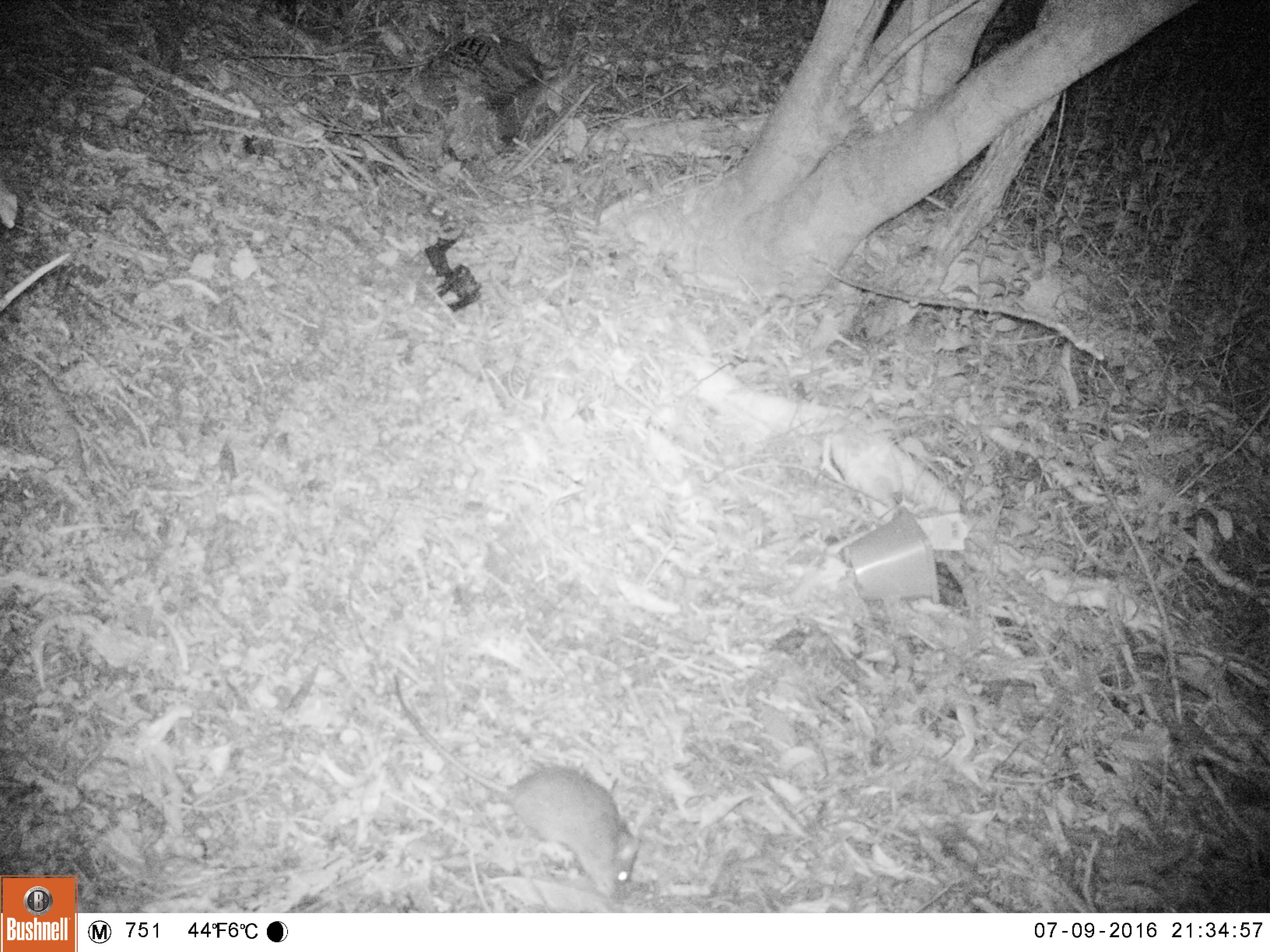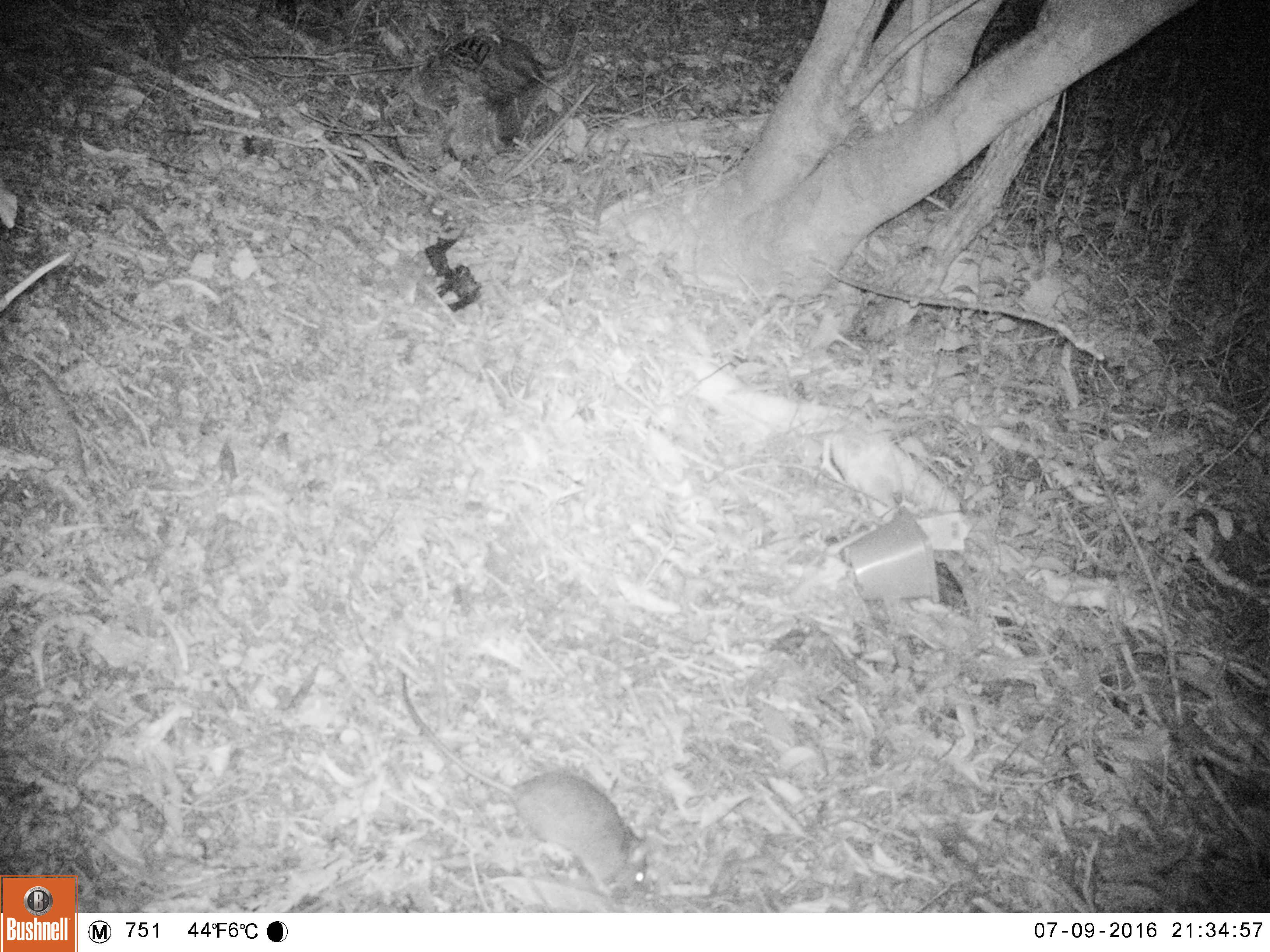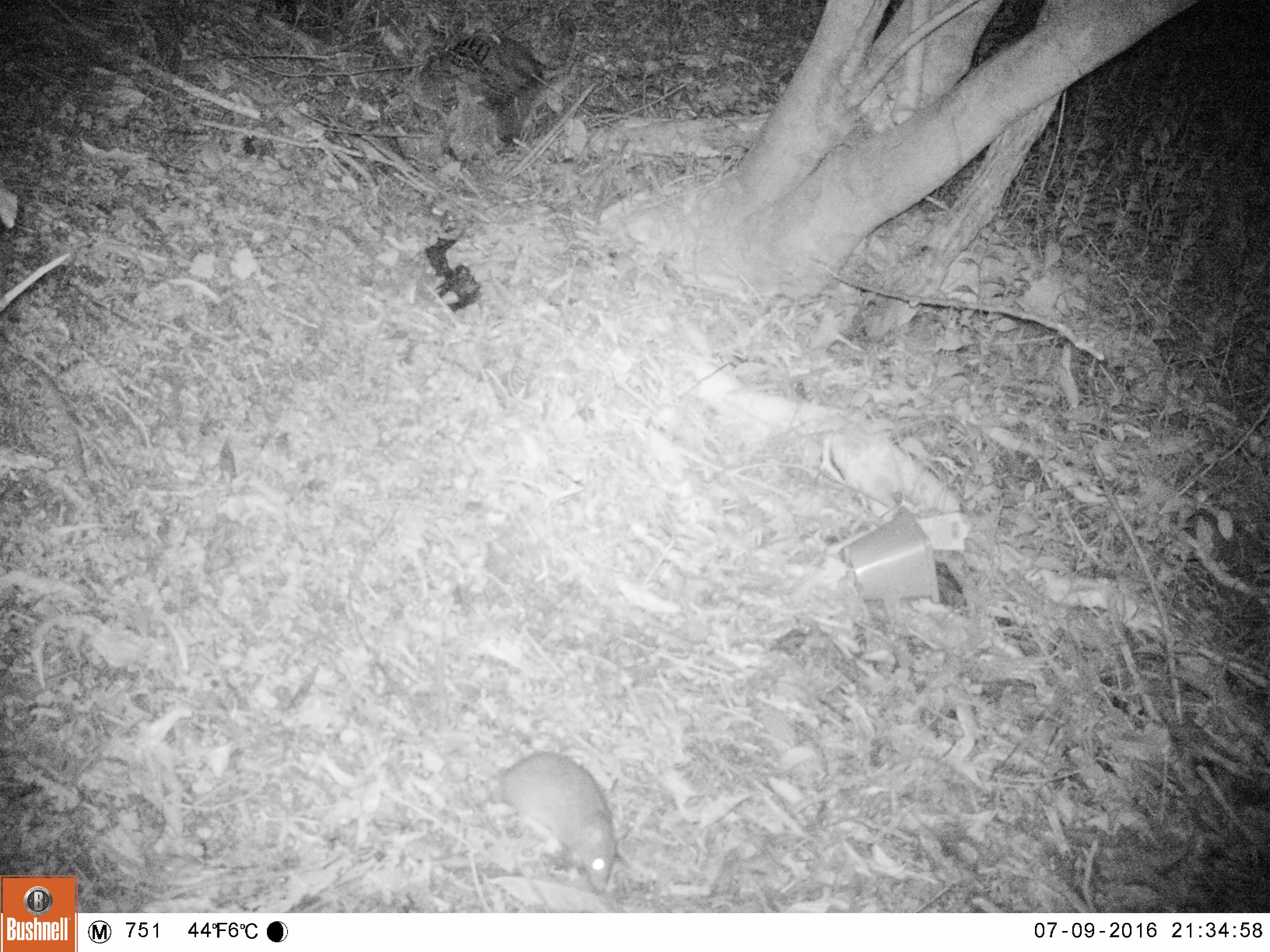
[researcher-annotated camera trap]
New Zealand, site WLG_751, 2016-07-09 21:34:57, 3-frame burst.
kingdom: Animalia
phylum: Chordata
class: Mammalia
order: Rodentia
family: Muridae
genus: Rattus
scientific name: Rattus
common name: rat